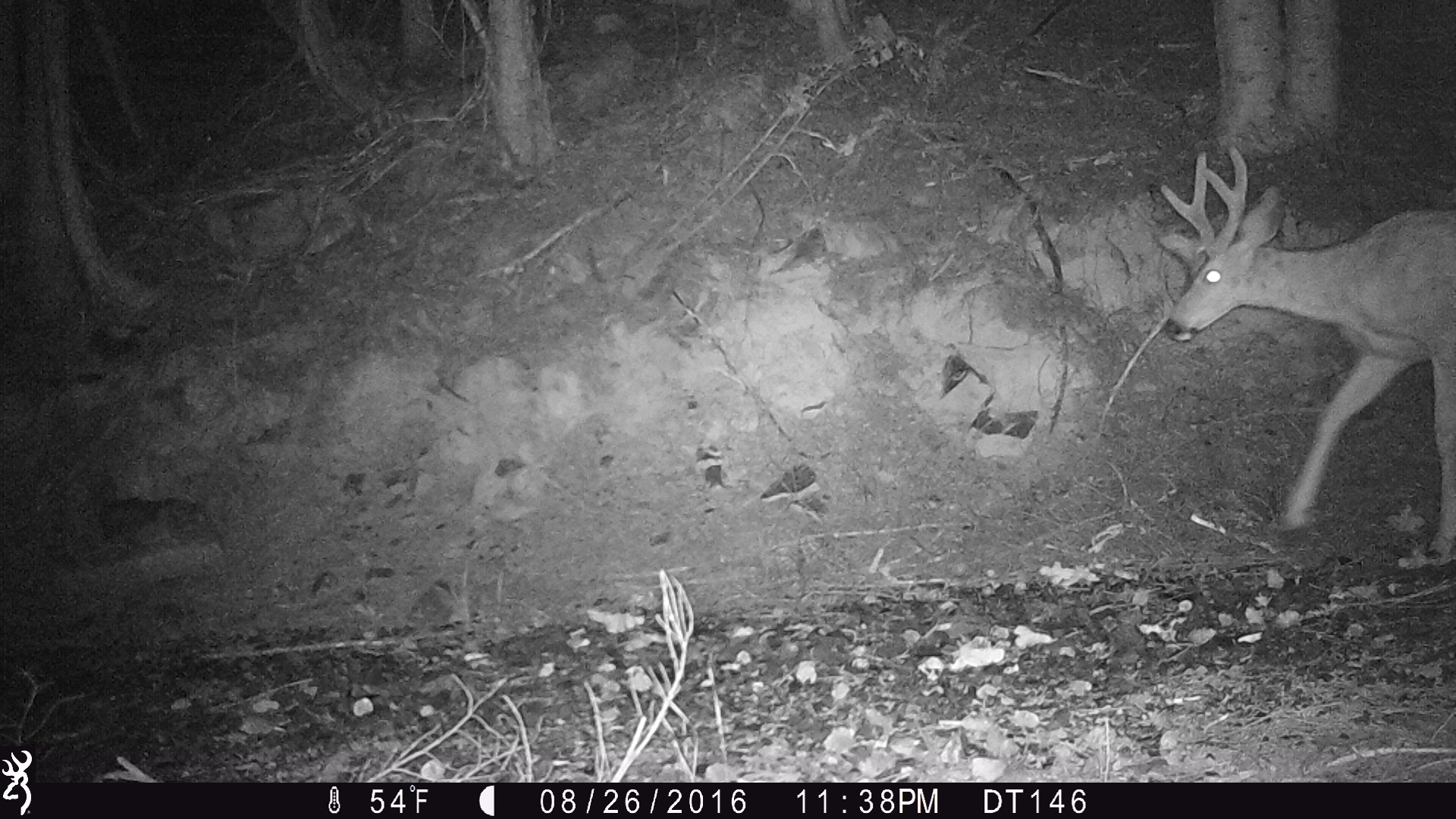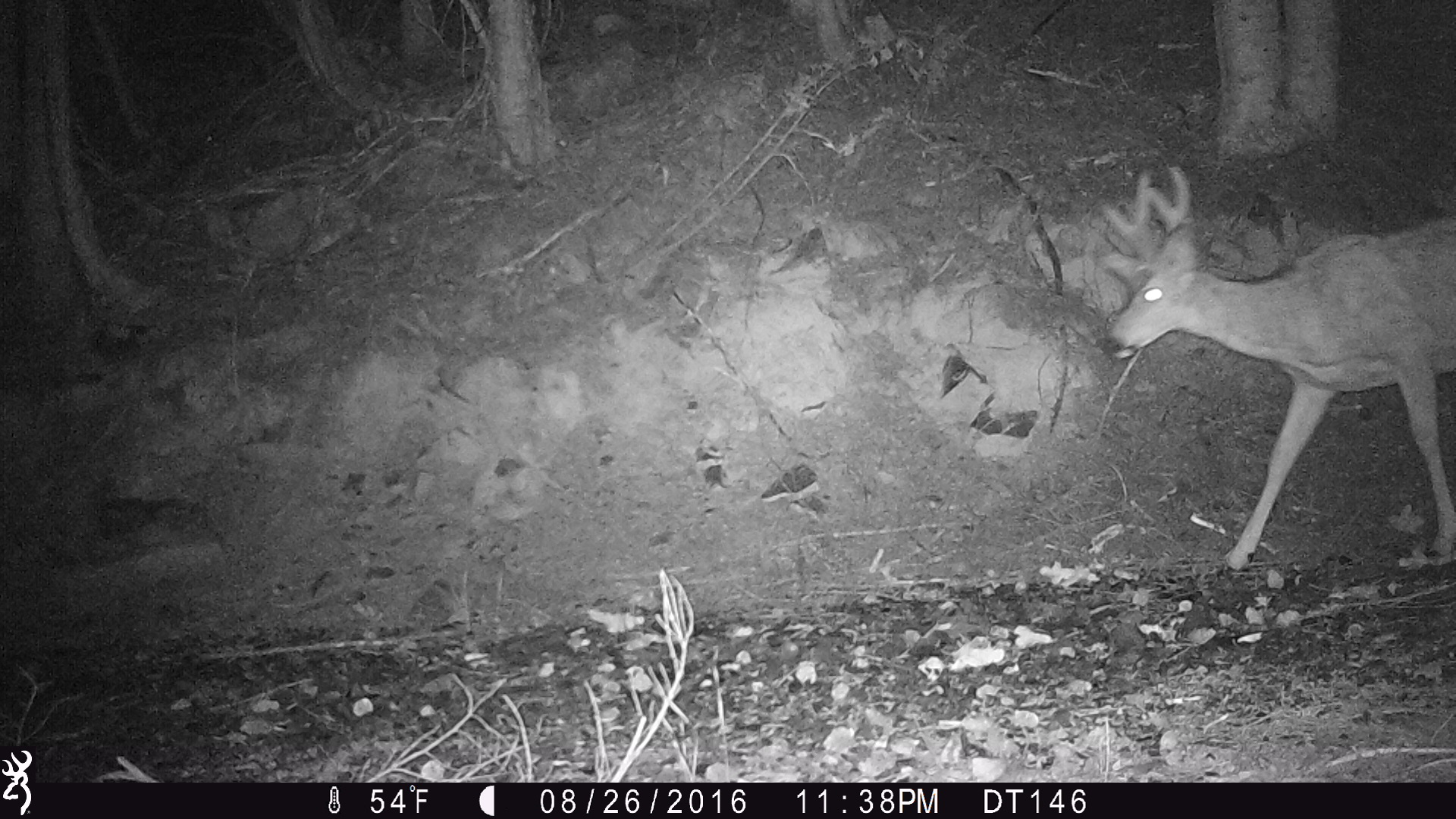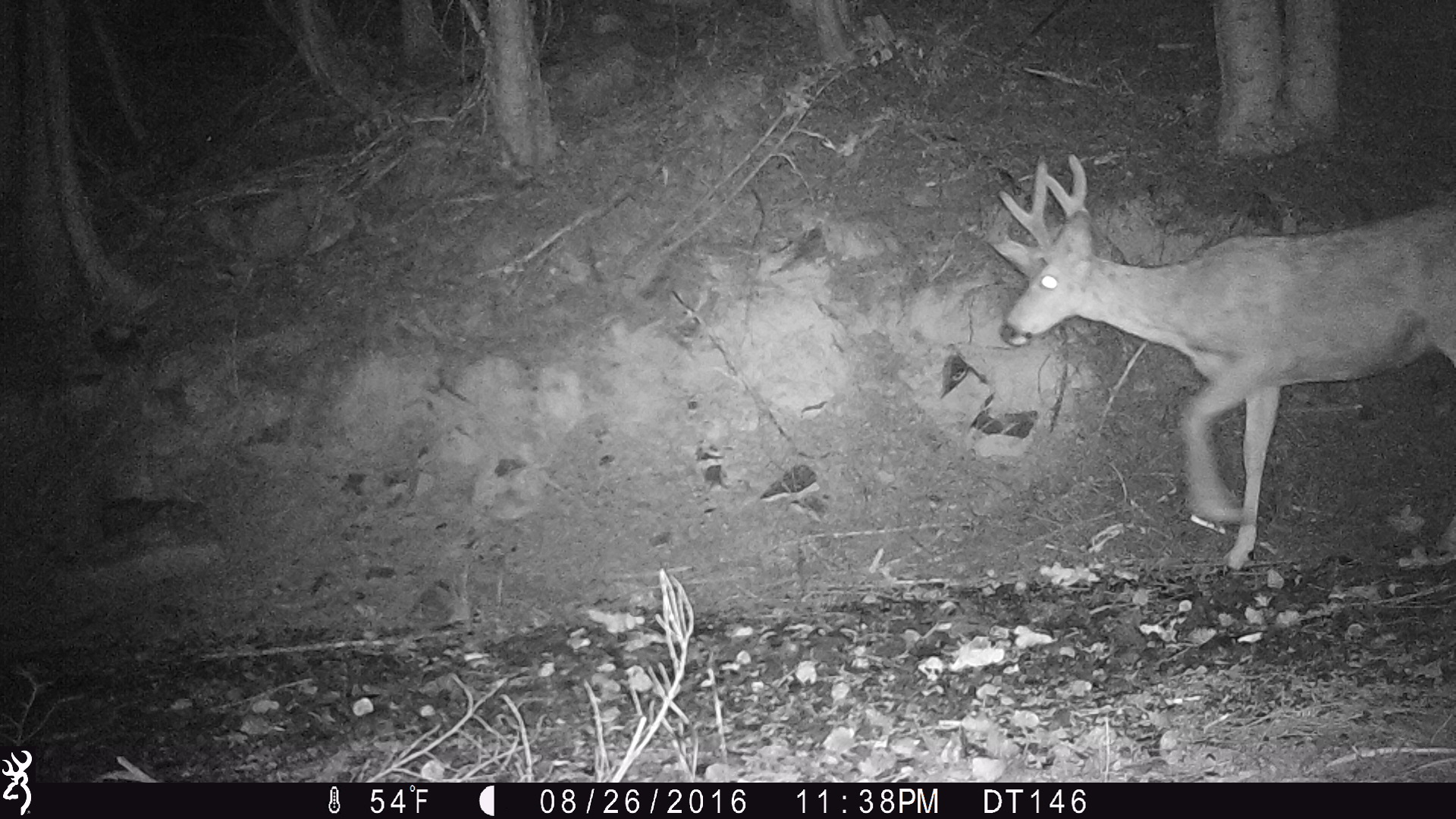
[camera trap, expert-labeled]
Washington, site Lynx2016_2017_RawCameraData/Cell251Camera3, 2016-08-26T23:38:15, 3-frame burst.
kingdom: Animalia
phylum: Chordata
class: Mammalia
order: Artiodactyla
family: Cervidae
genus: Odocoileus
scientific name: Odocoileus hemionus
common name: mule deer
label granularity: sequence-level